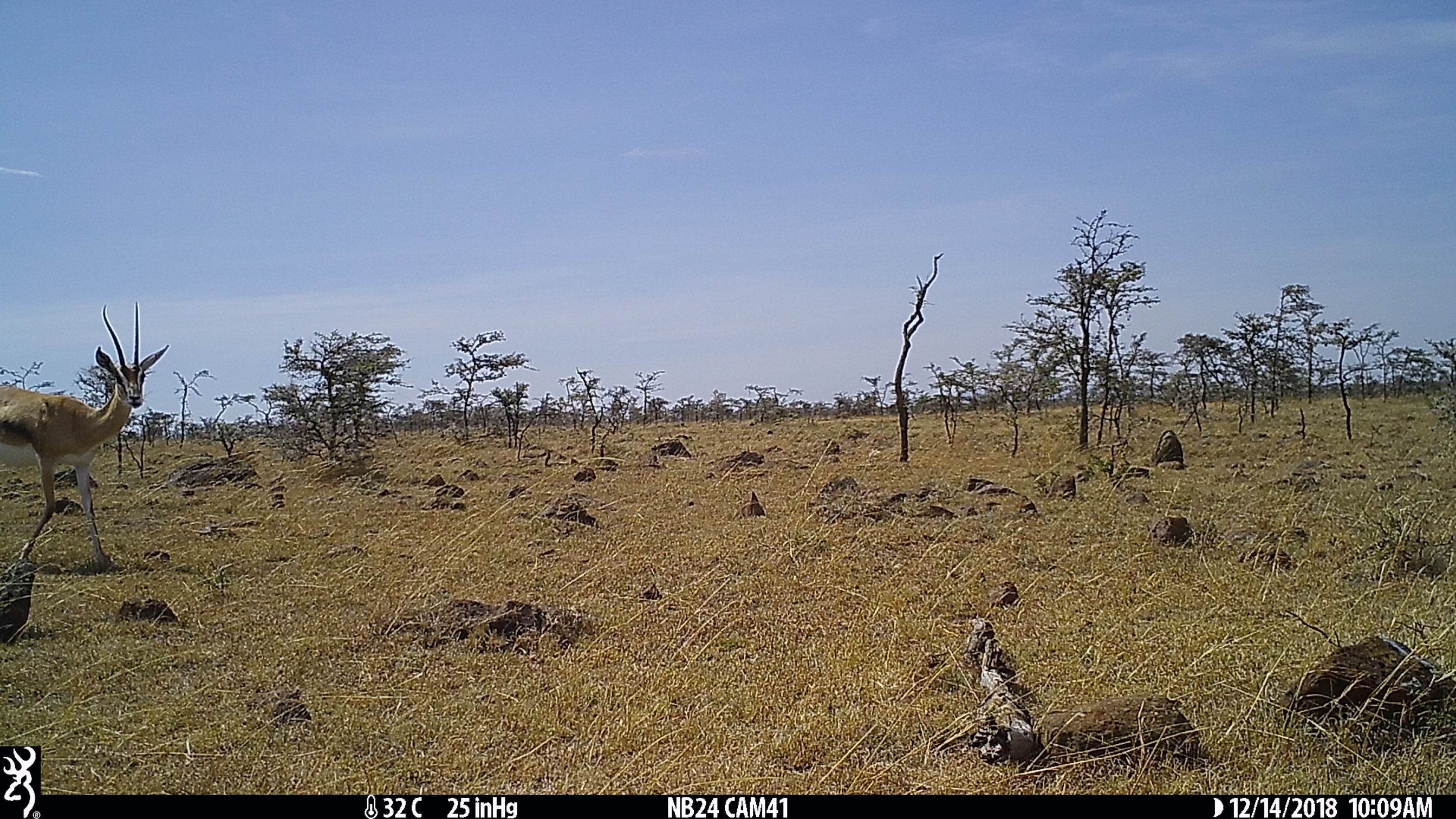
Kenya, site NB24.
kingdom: Animalia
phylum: Chordata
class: Mammalia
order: Artiodactyla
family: Bovidae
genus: Nanger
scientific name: Nanger granti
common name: grant's gazelle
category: gazelle grants